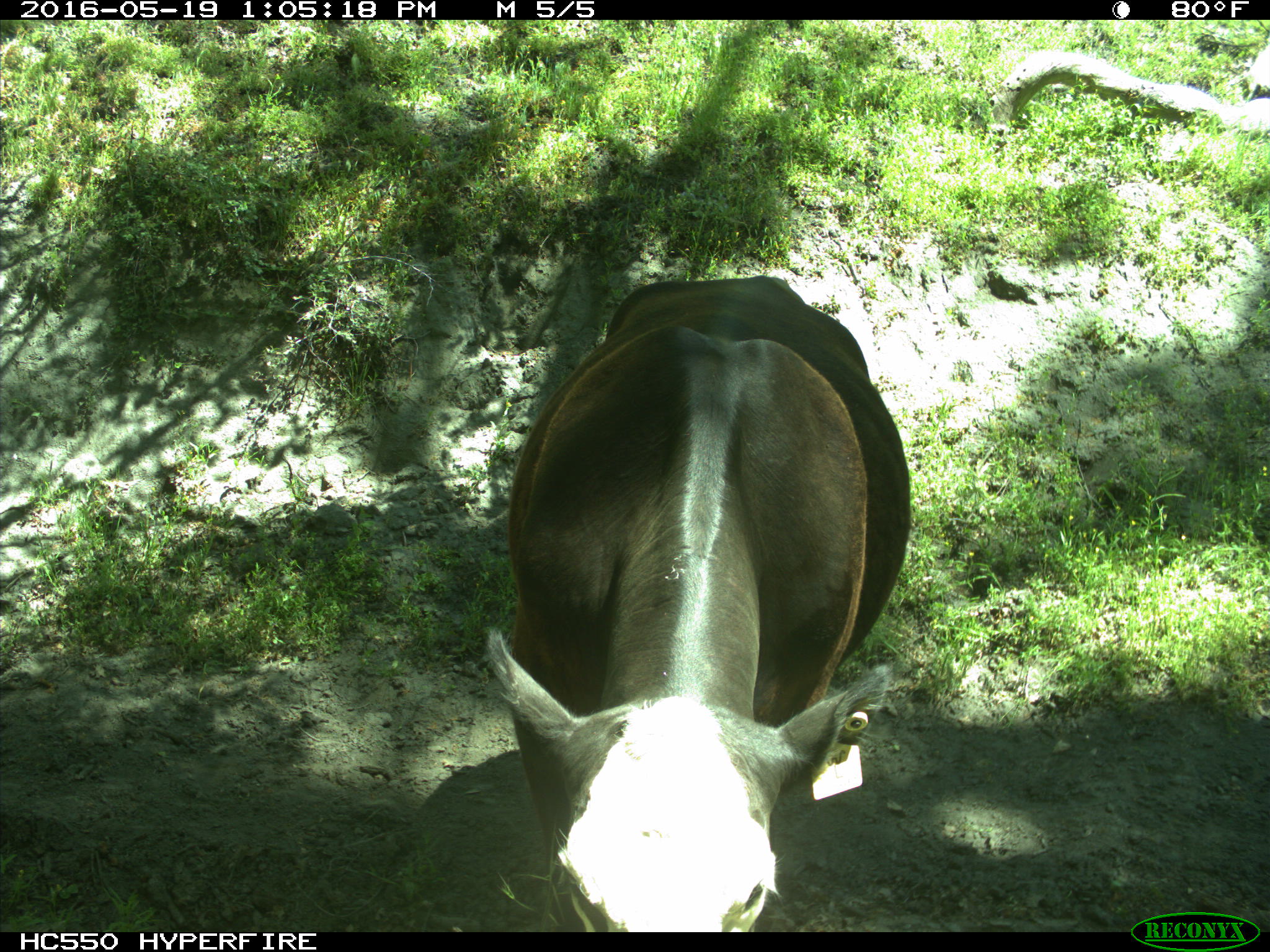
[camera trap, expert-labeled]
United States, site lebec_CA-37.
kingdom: Animalia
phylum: Chordata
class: Mammalia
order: Artiodactyla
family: Bovidae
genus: Bos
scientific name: Bos taurus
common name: domestic cow